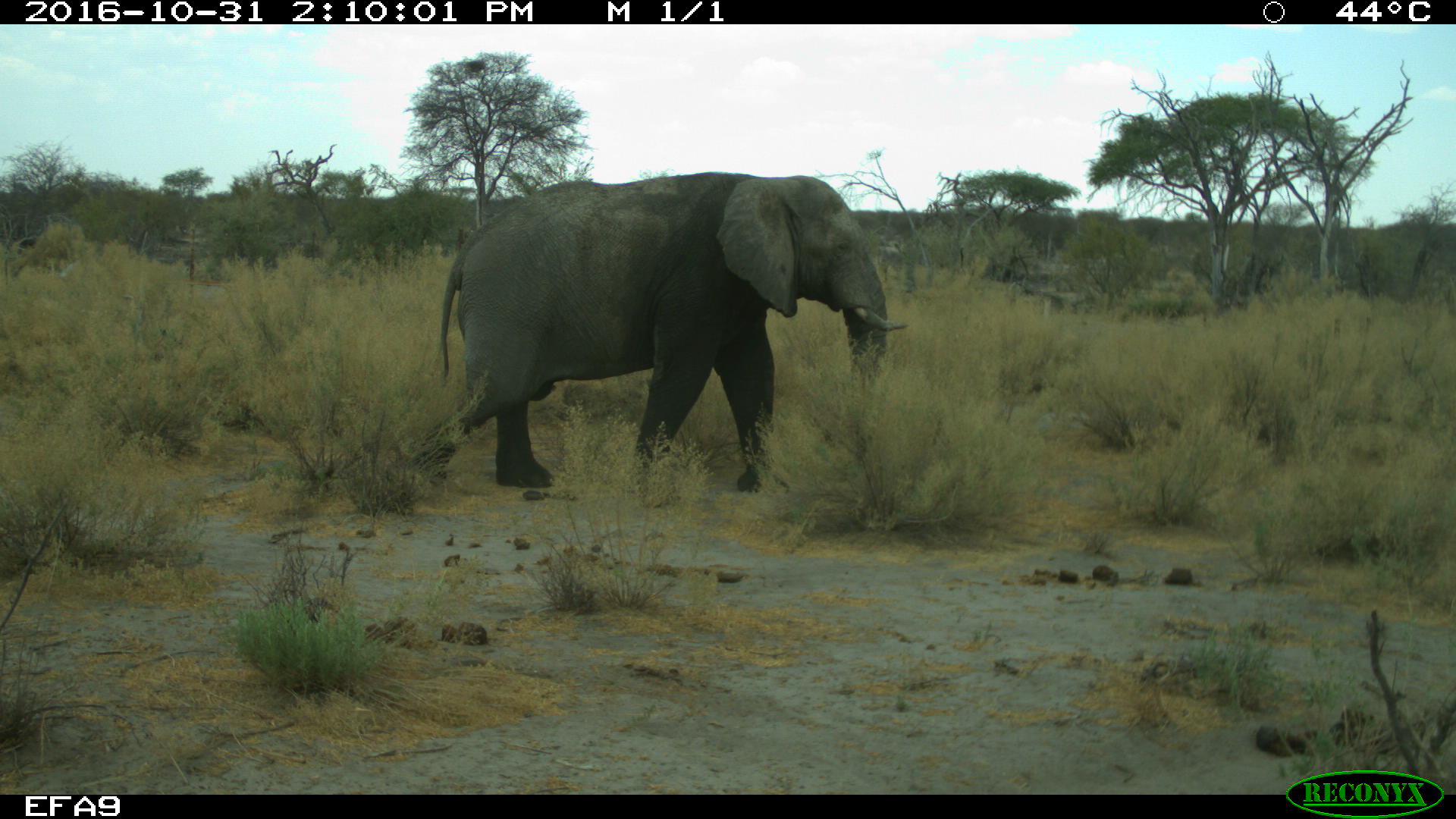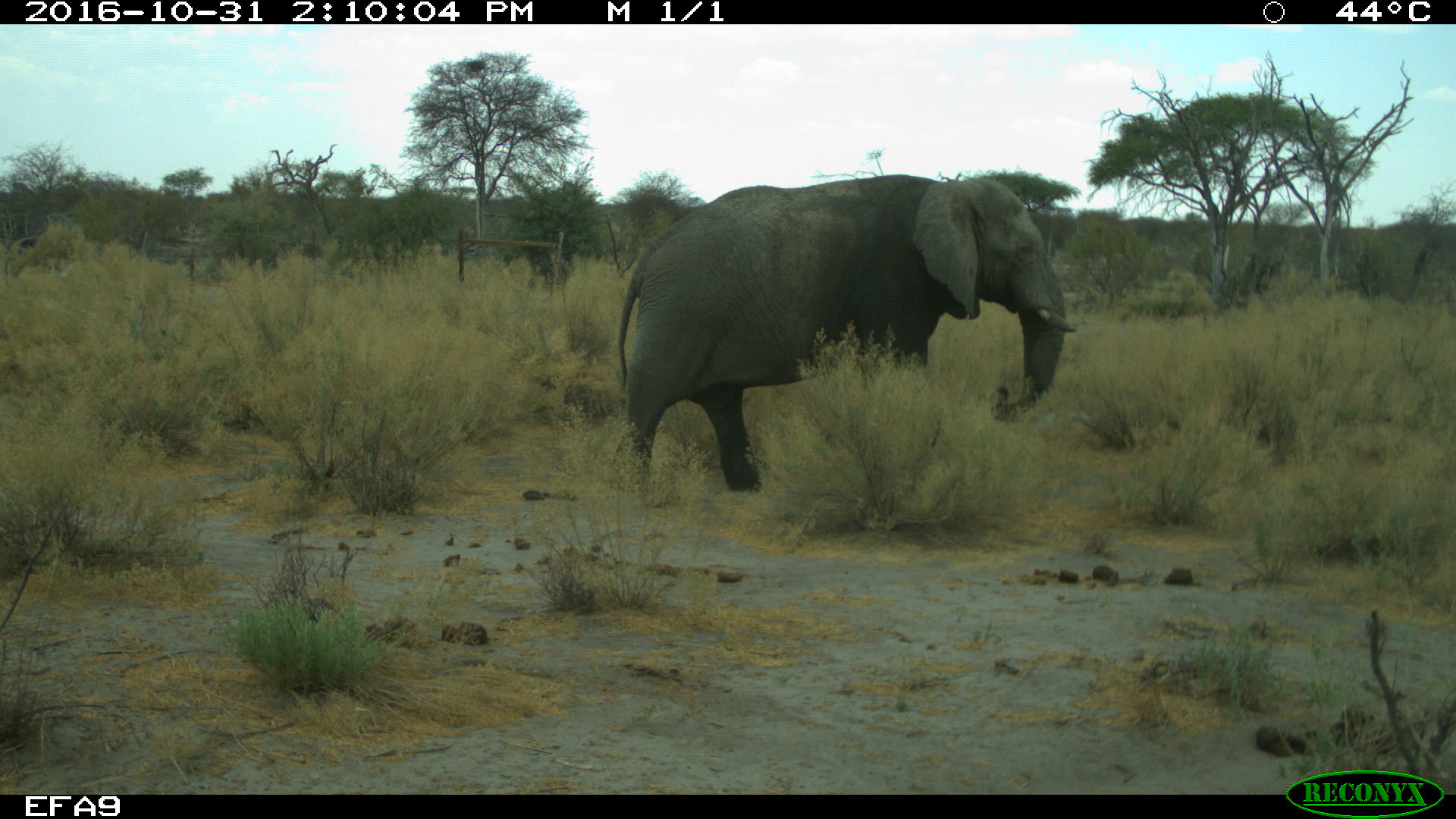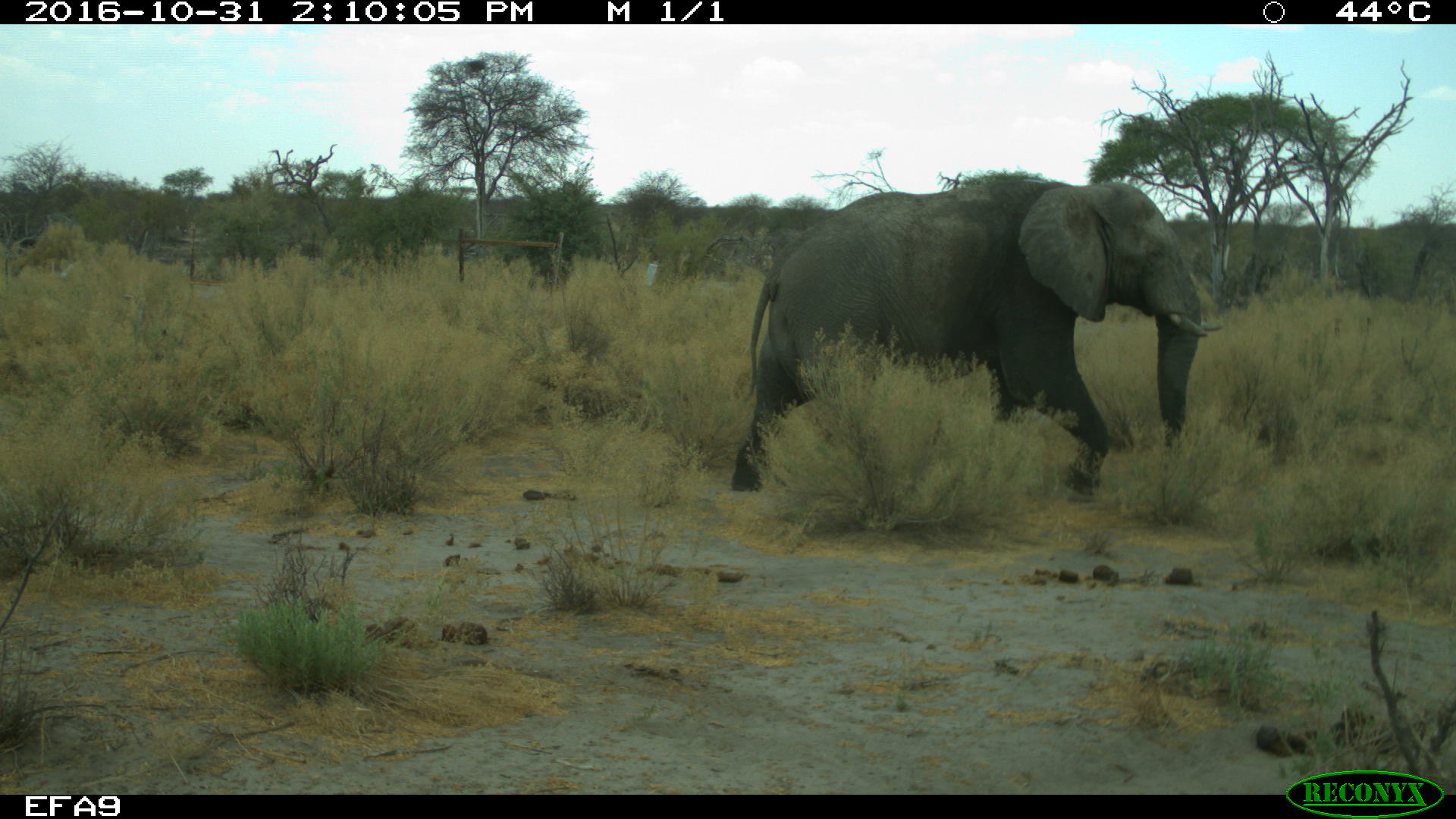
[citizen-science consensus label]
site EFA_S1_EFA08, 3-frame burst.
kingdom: Animalia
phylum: Chordata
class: Mammalia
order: Proboscidea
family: Elephantidae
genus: Loxodonta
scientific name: Loxodonta africana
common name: african bush elephant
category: elephant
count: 1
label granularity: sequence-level